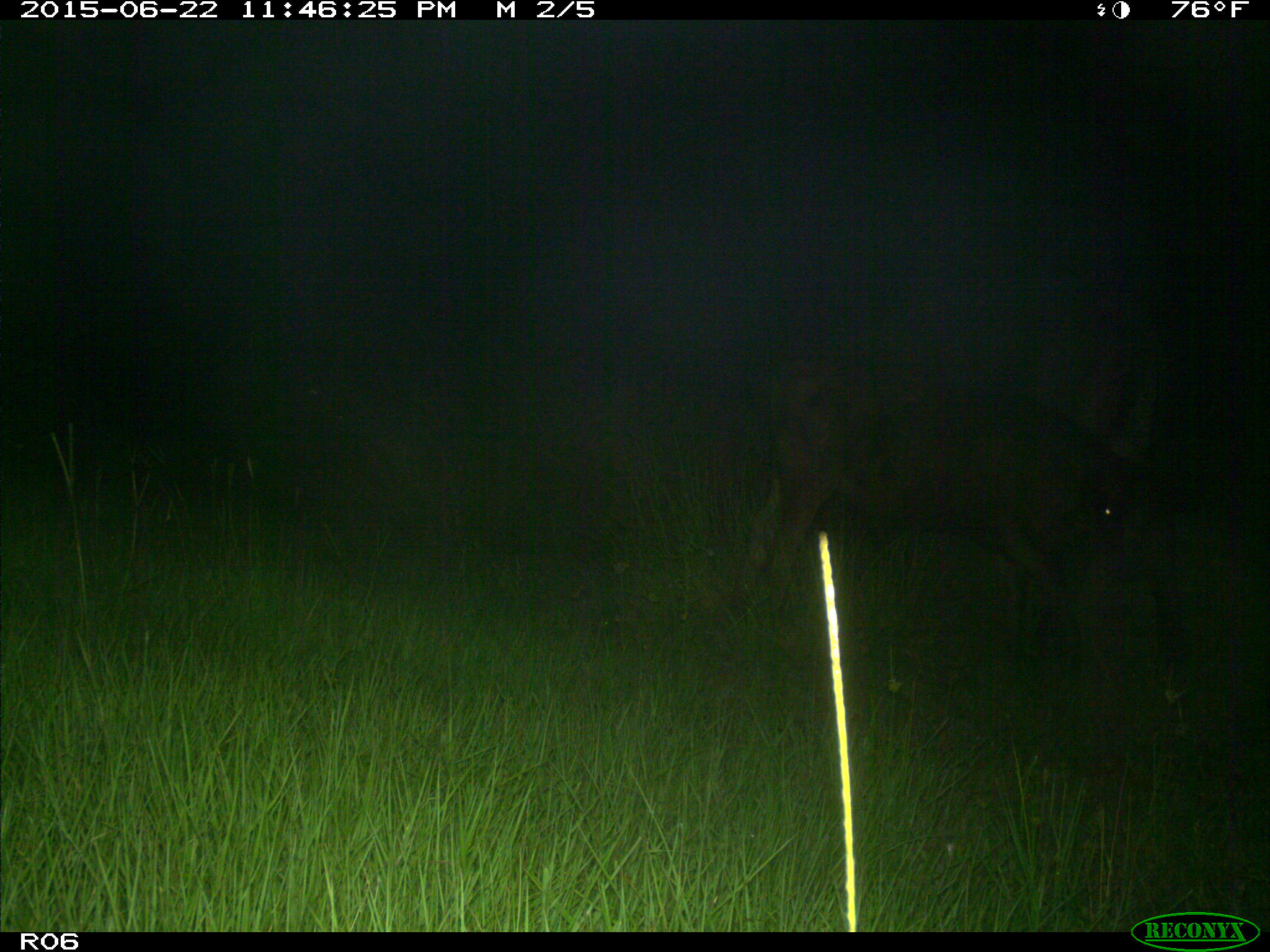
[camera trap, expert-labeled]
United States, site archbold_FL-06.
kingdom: Animalia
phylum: Chordata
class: Mammalia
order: Artiodactyla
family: Bovidae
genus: Bos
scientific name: Bos taurus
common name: domestic cow